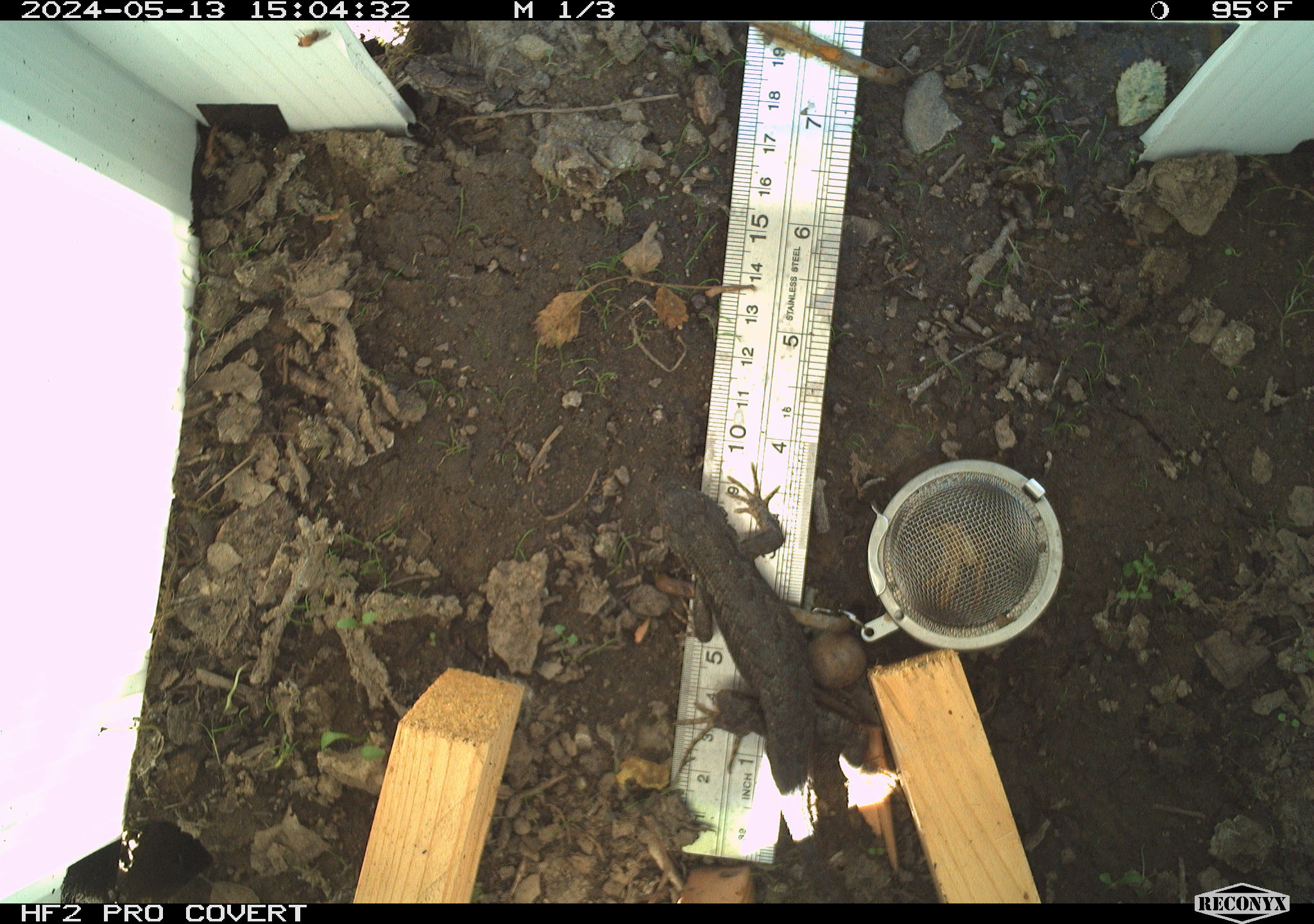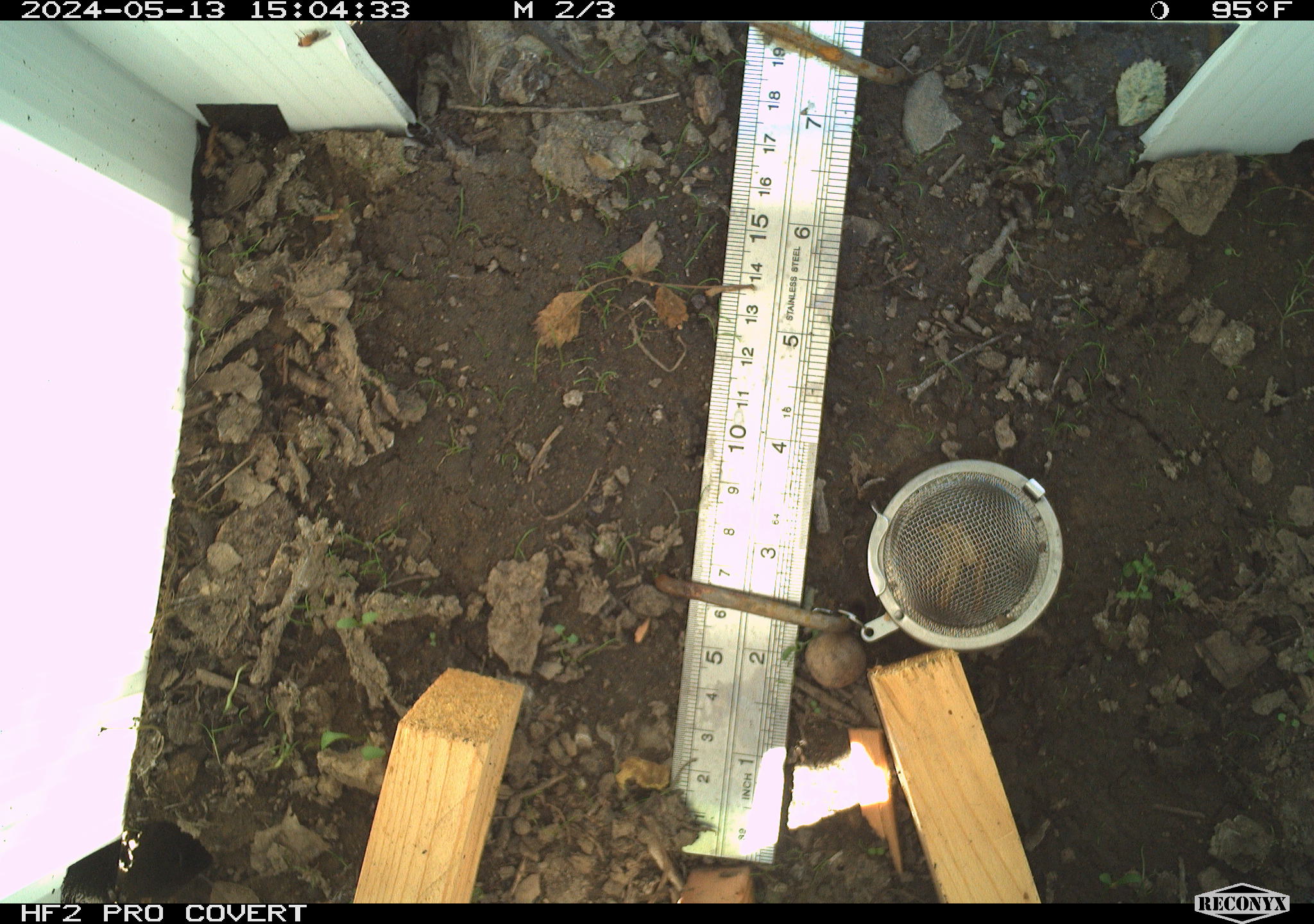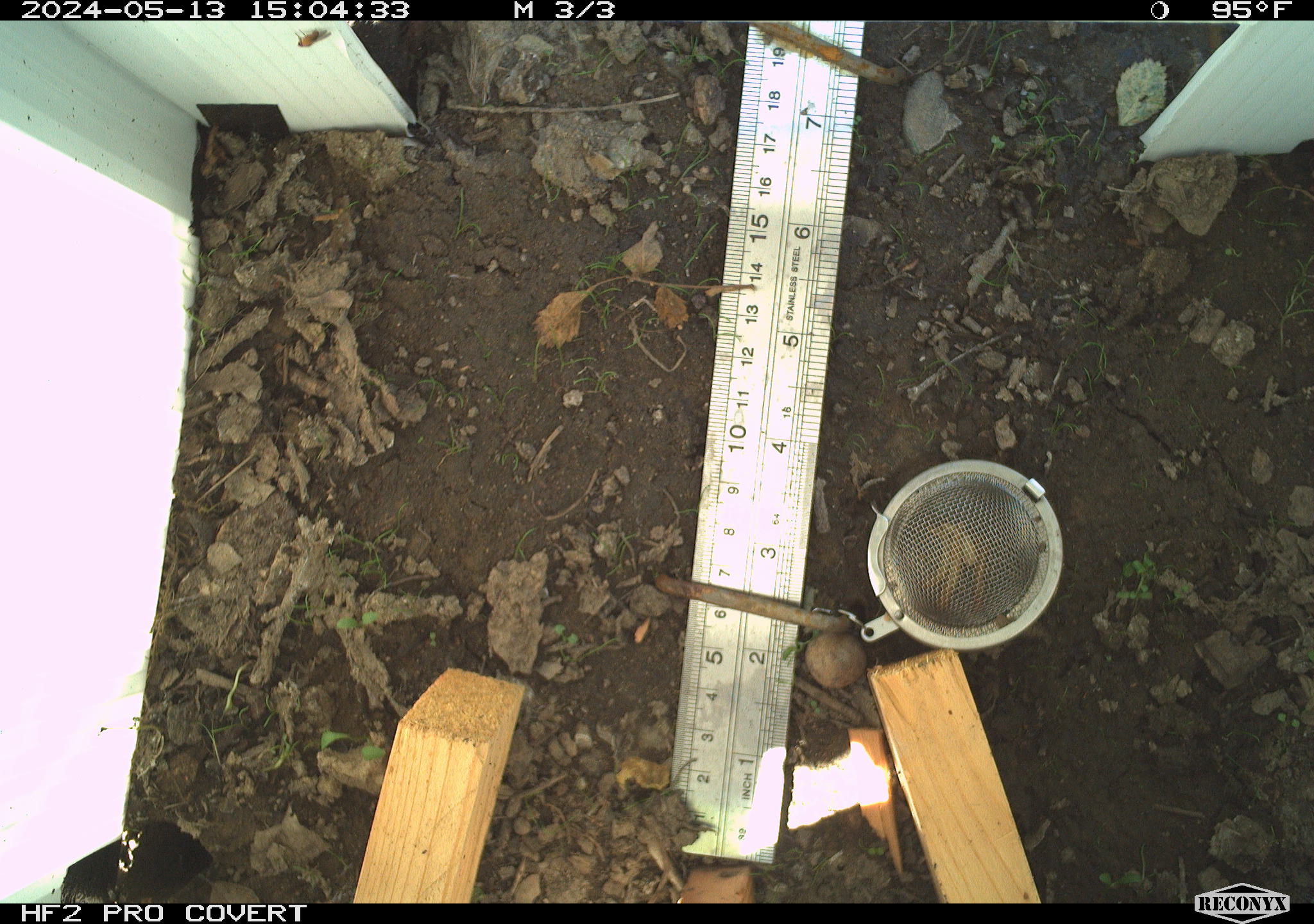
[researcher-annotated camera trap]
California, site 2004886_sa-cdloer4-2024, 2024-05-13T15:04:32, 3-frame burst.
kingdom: Animalia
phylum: Chordata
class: Reptilia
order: Squamata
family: Phrynosomatidae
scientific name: Phrynosomatidae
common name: north american spiny lizards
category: sceloporus/uta species